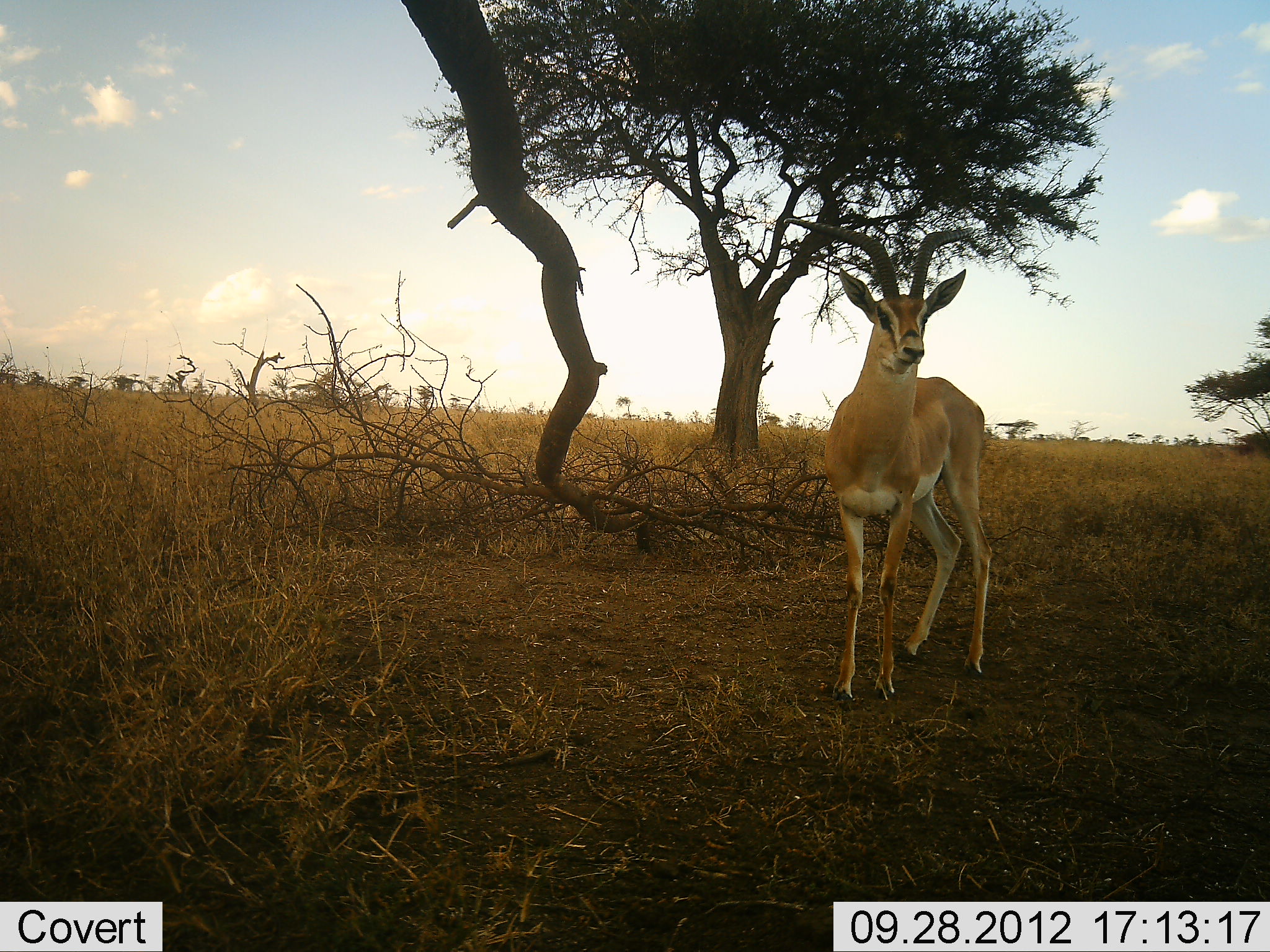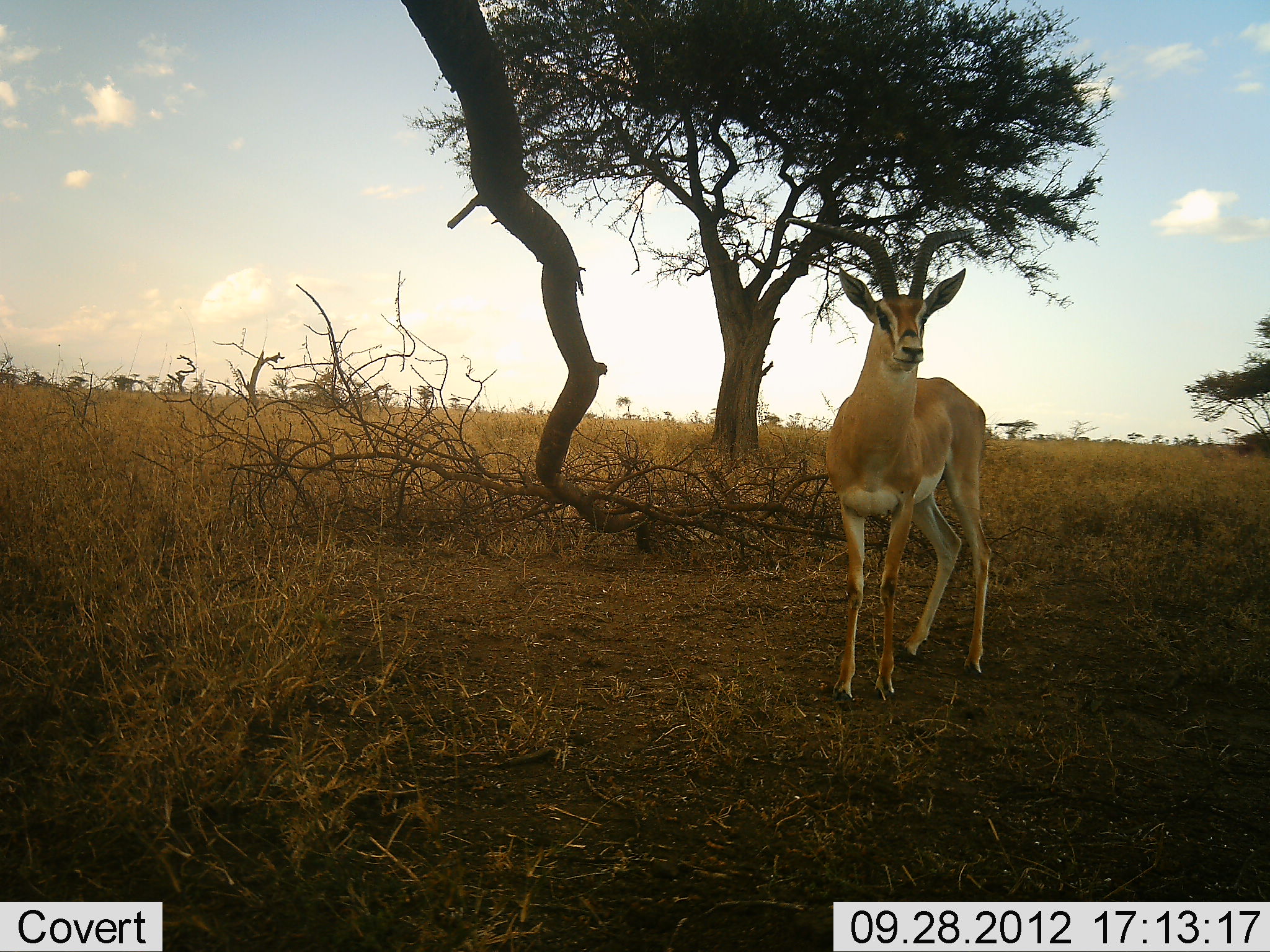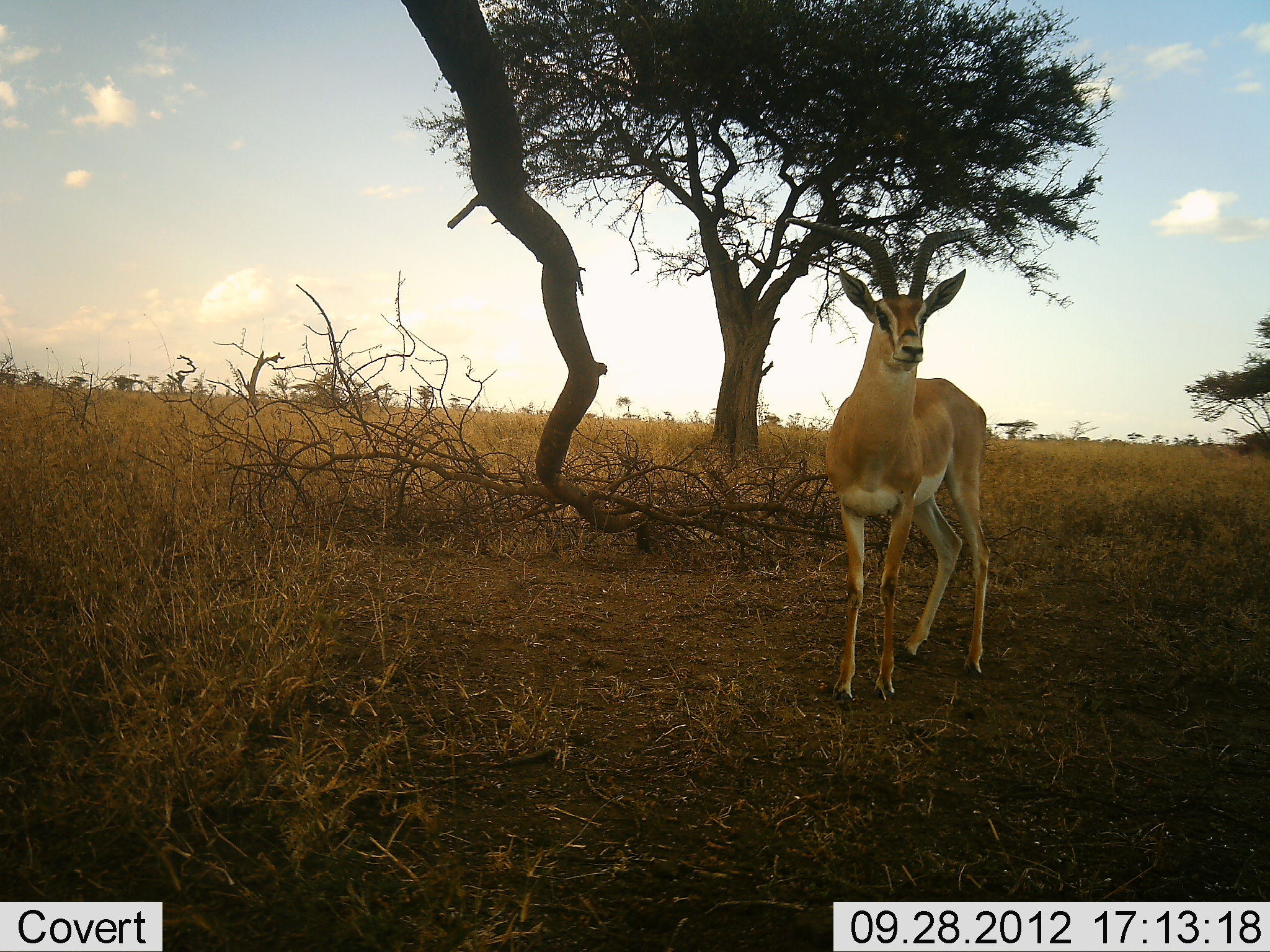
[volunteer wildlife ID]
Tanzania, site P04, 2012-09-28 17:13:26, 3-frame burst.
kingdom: Animalia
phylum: Chordata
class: Mammalia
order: Artiodactyla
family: Bovidae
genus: Aepyceros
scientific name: Aepyceros melampus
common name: impala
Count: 1.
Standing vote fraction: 90%.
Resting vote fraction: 0%.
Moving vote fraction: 0%.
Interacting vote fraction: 0%.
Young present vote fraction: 0%.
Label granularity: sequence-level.